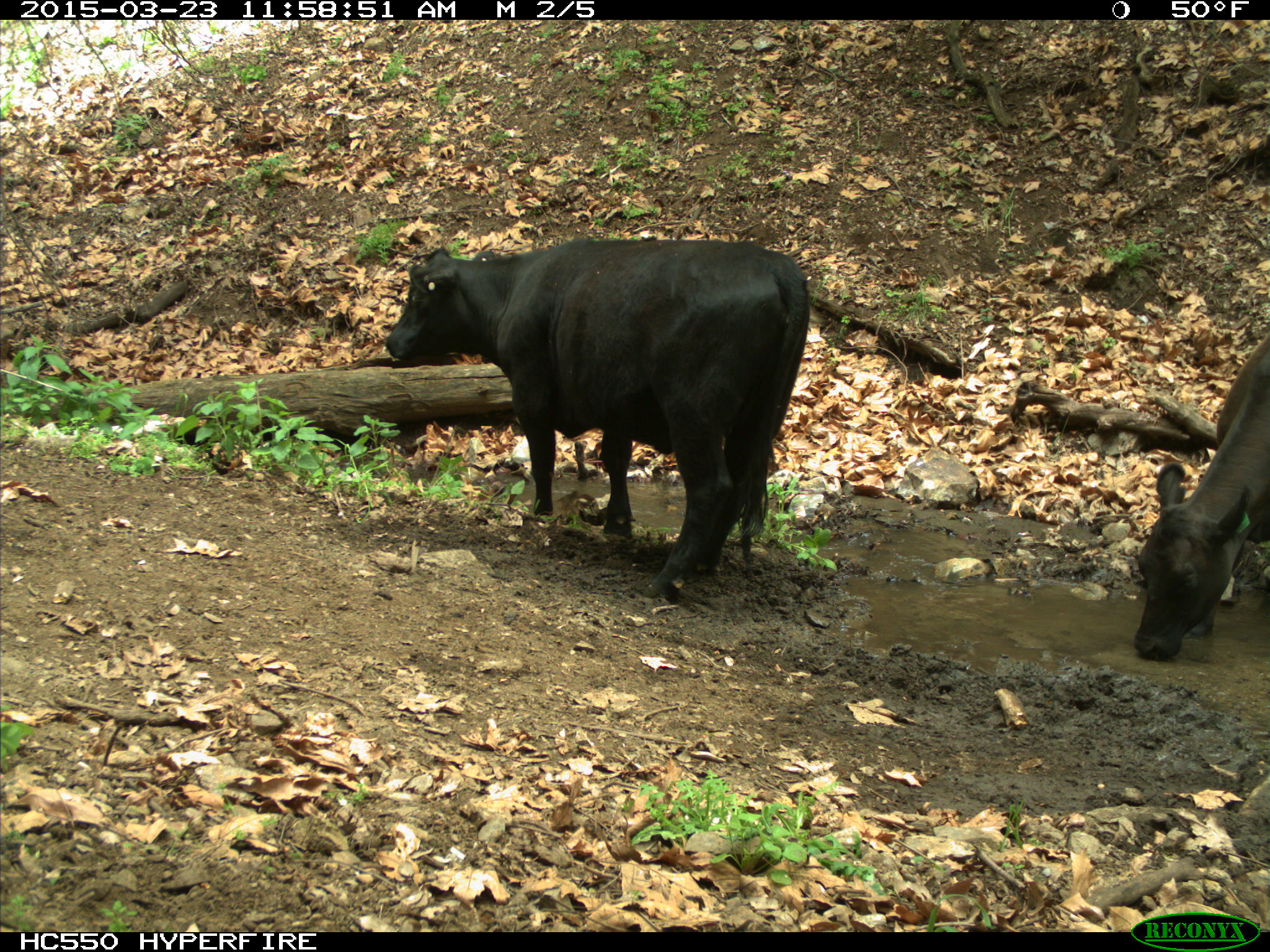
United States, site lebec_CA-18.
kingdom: Animalia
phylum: Chordata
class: Mammalia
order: Artiodactyla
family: Bovidae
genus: Bos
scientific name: Bos taurus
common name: domestic cow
Bos taurus (domestic cow).